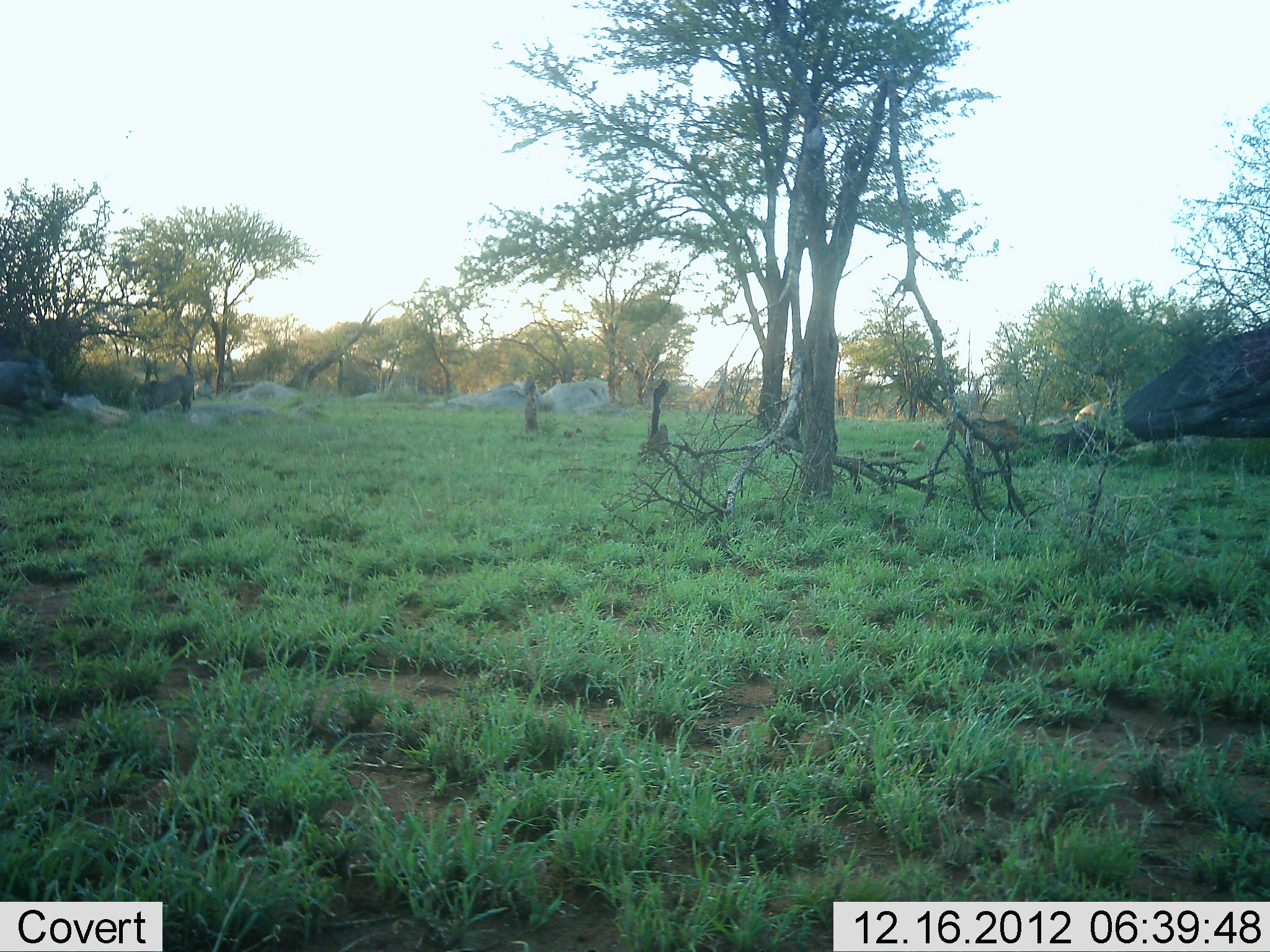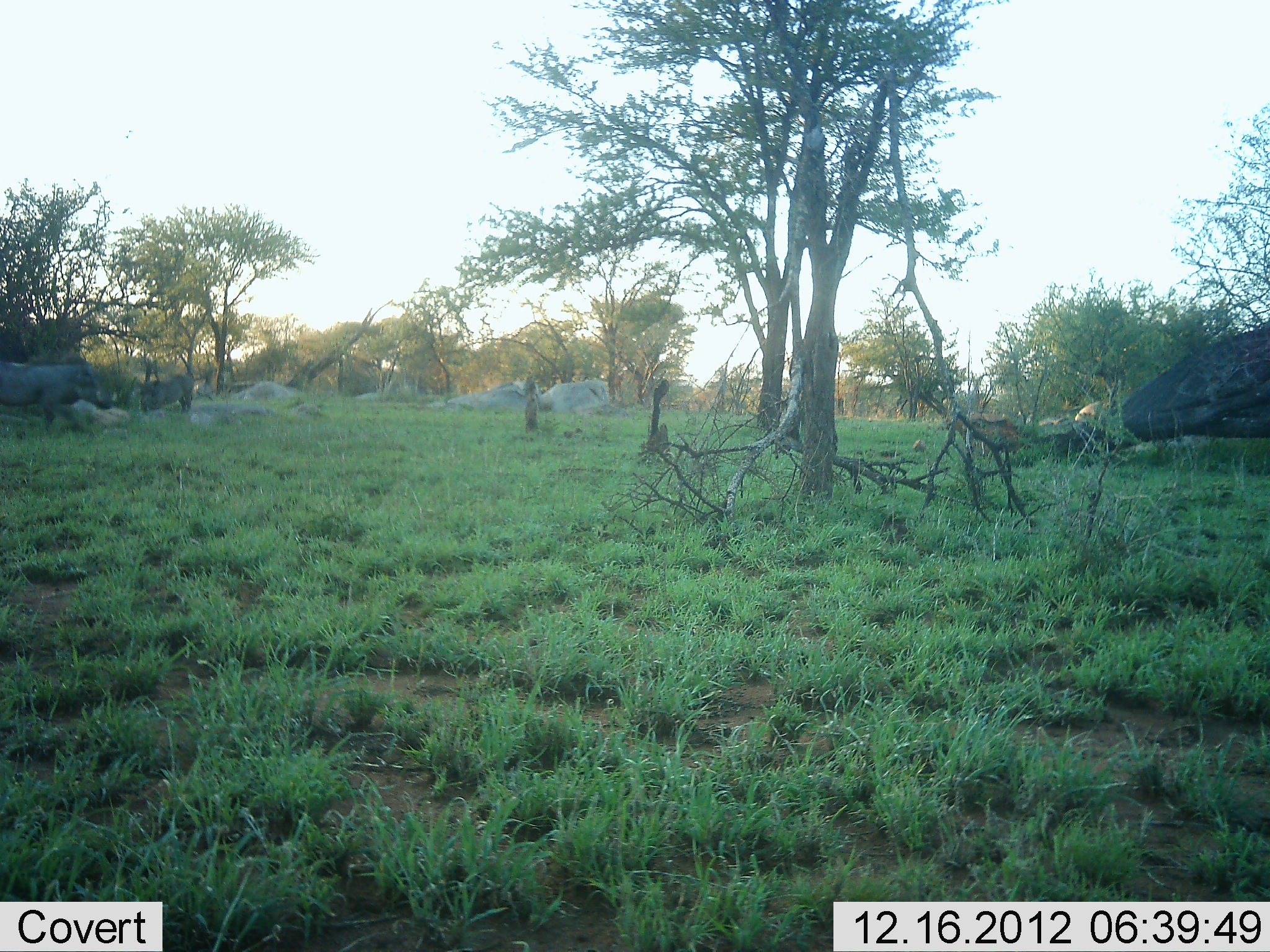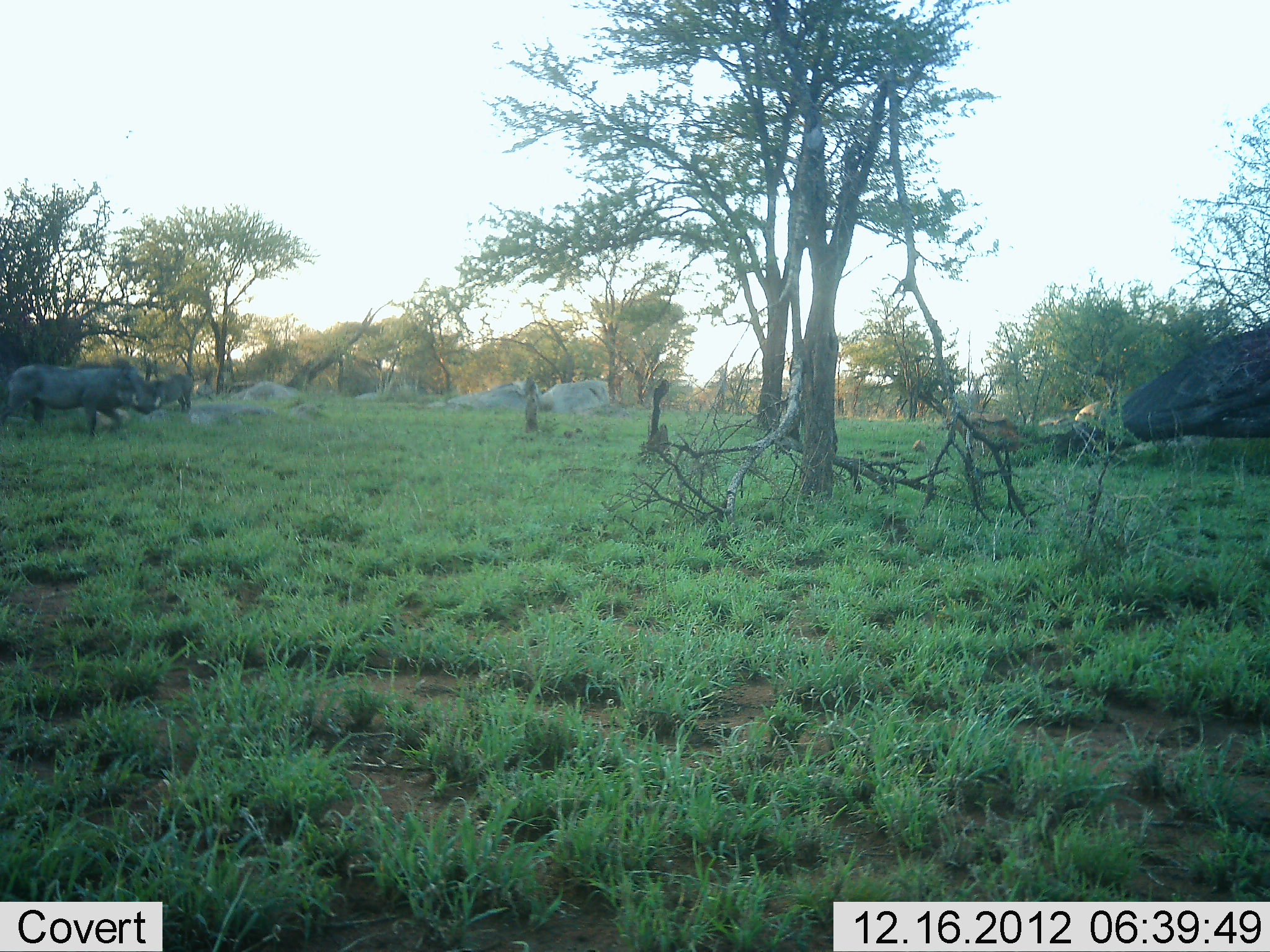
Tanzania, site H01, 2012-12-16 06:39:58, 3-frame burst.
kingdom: Animalia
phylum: Chordata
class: Mammalia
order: Artiodactyla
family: Suidae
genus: Phacochoerus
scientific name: Phacochoerus africanus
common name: warthog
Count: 1.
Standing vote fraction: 35%.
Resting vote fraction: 0%.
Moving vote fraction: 94%.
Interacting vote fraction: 0%.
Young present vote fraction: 0%.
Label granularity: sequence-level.